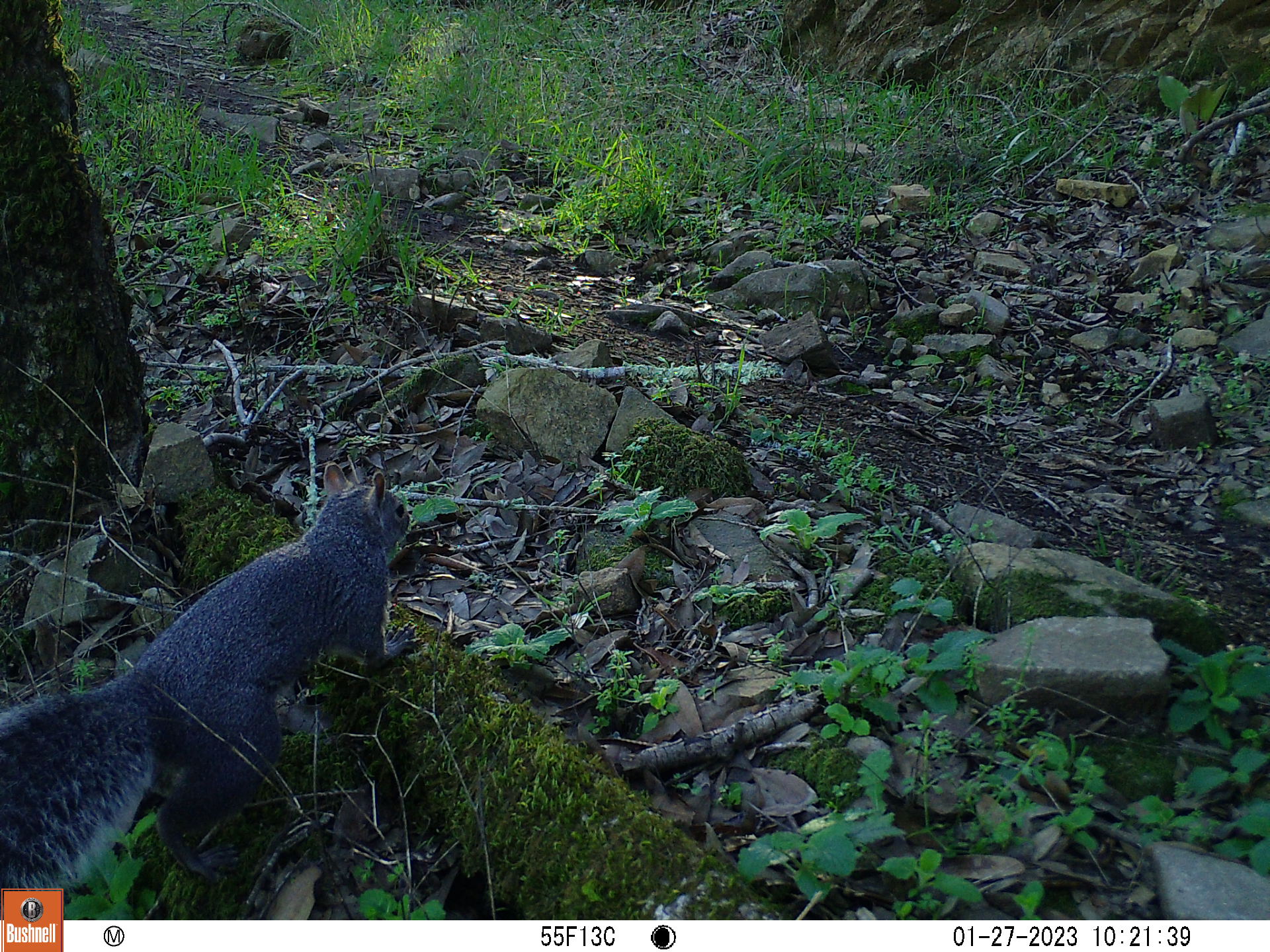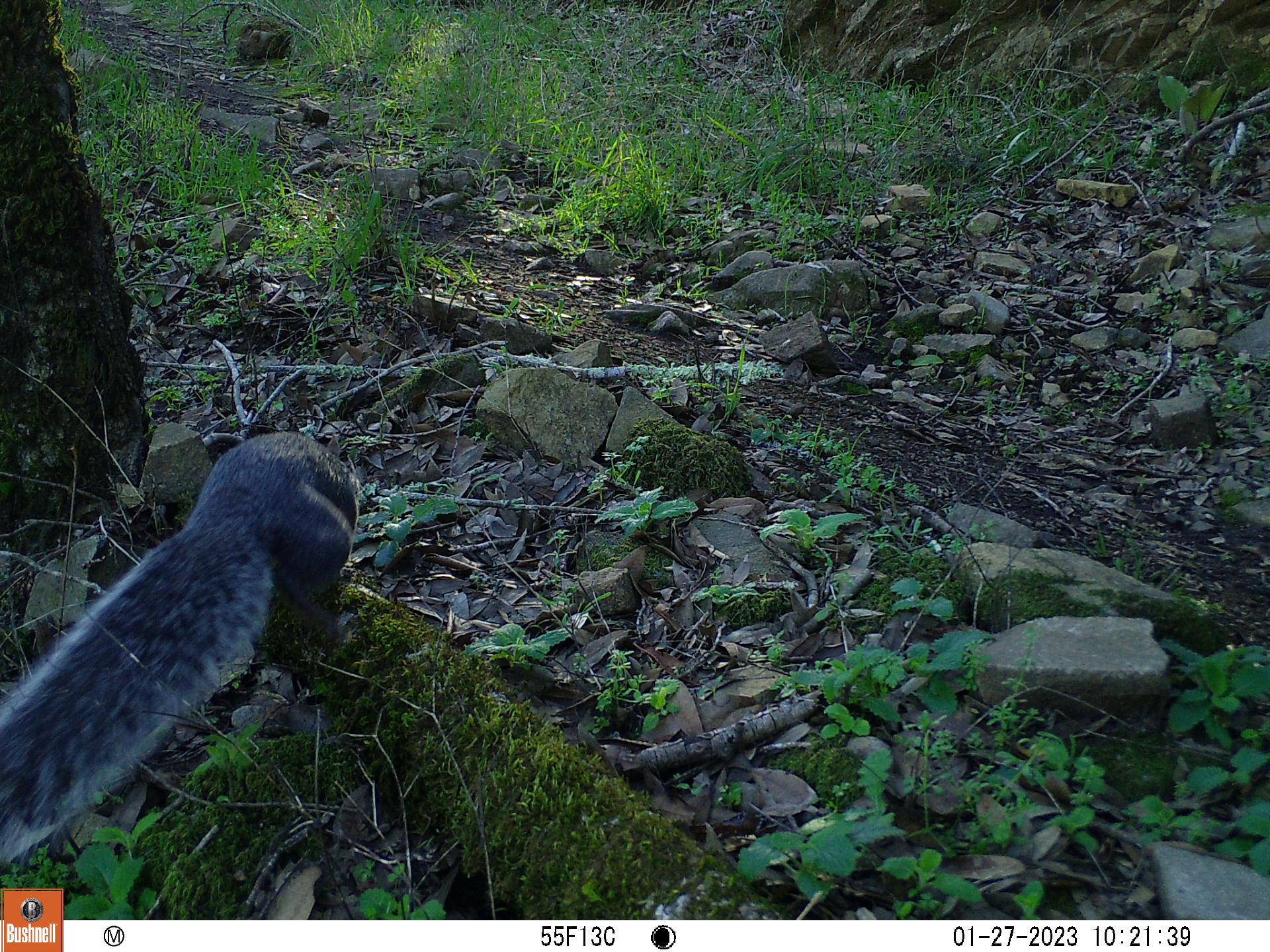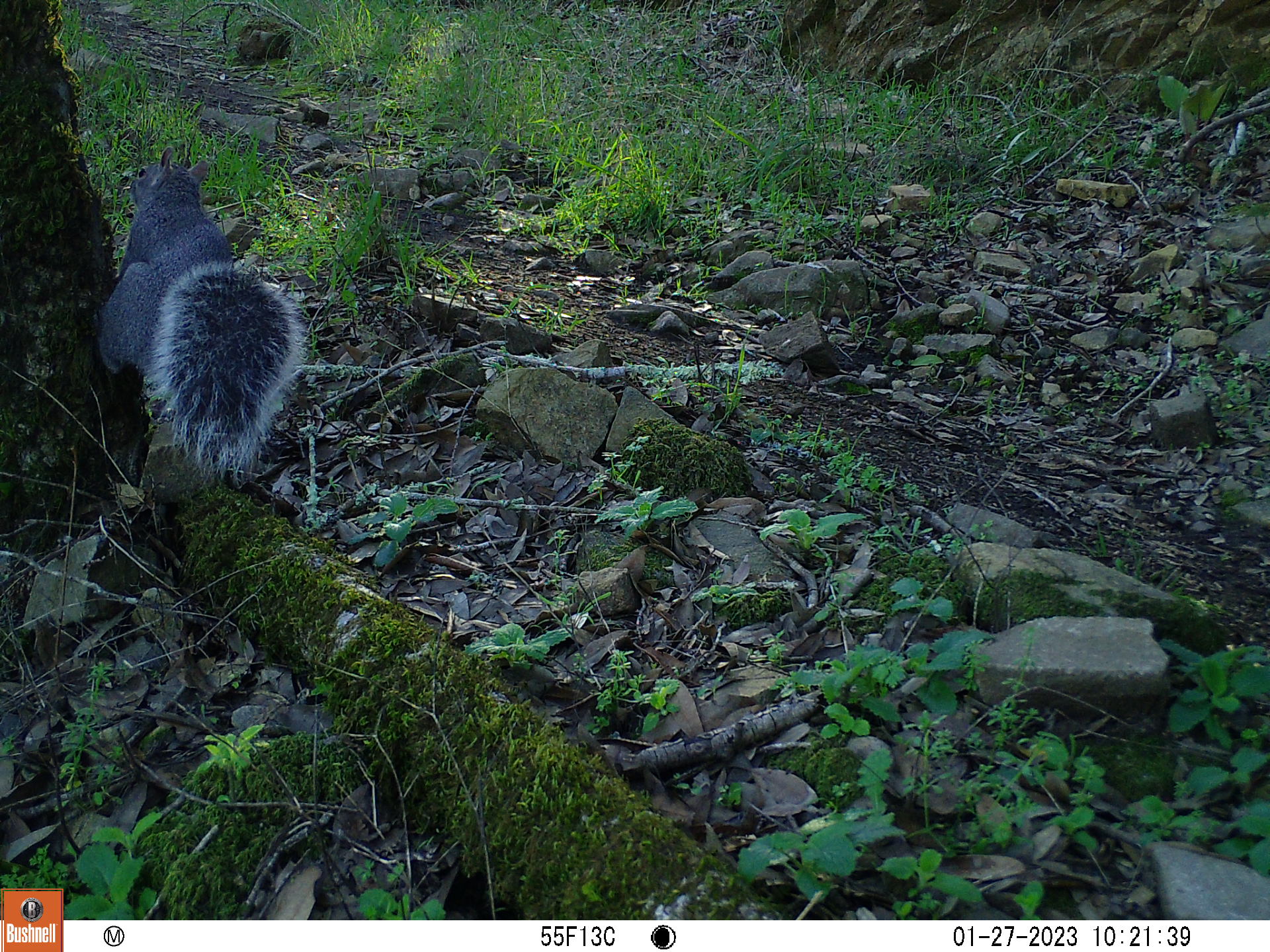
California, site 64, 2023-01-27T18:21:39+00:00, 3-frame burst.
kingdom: Animalia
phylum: Chordata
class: Mammalia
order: Rodentia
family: Sciuridae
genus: Sciurus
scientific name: Sciurus griseus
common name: western gray squirrel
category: western grey squirrel